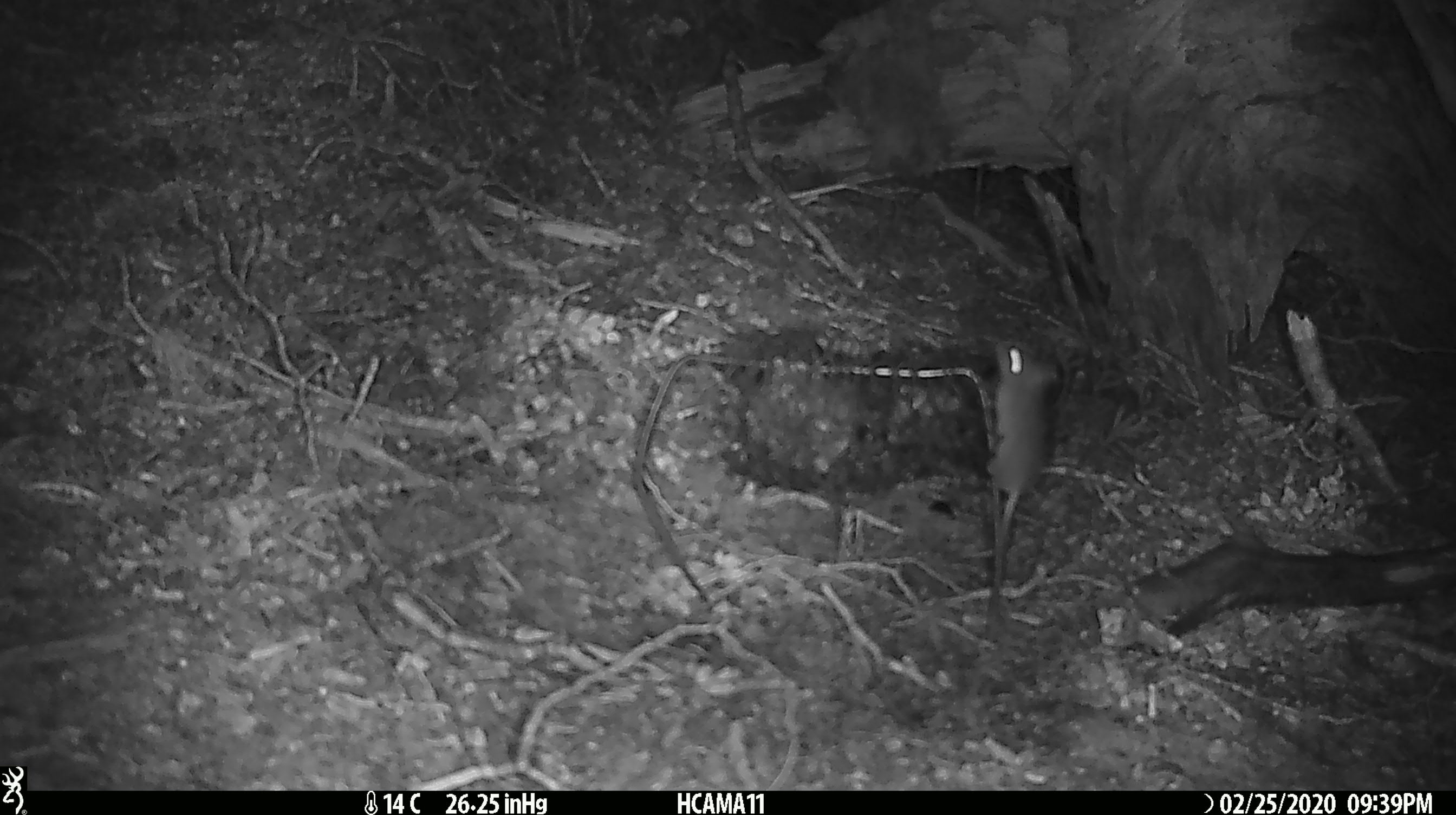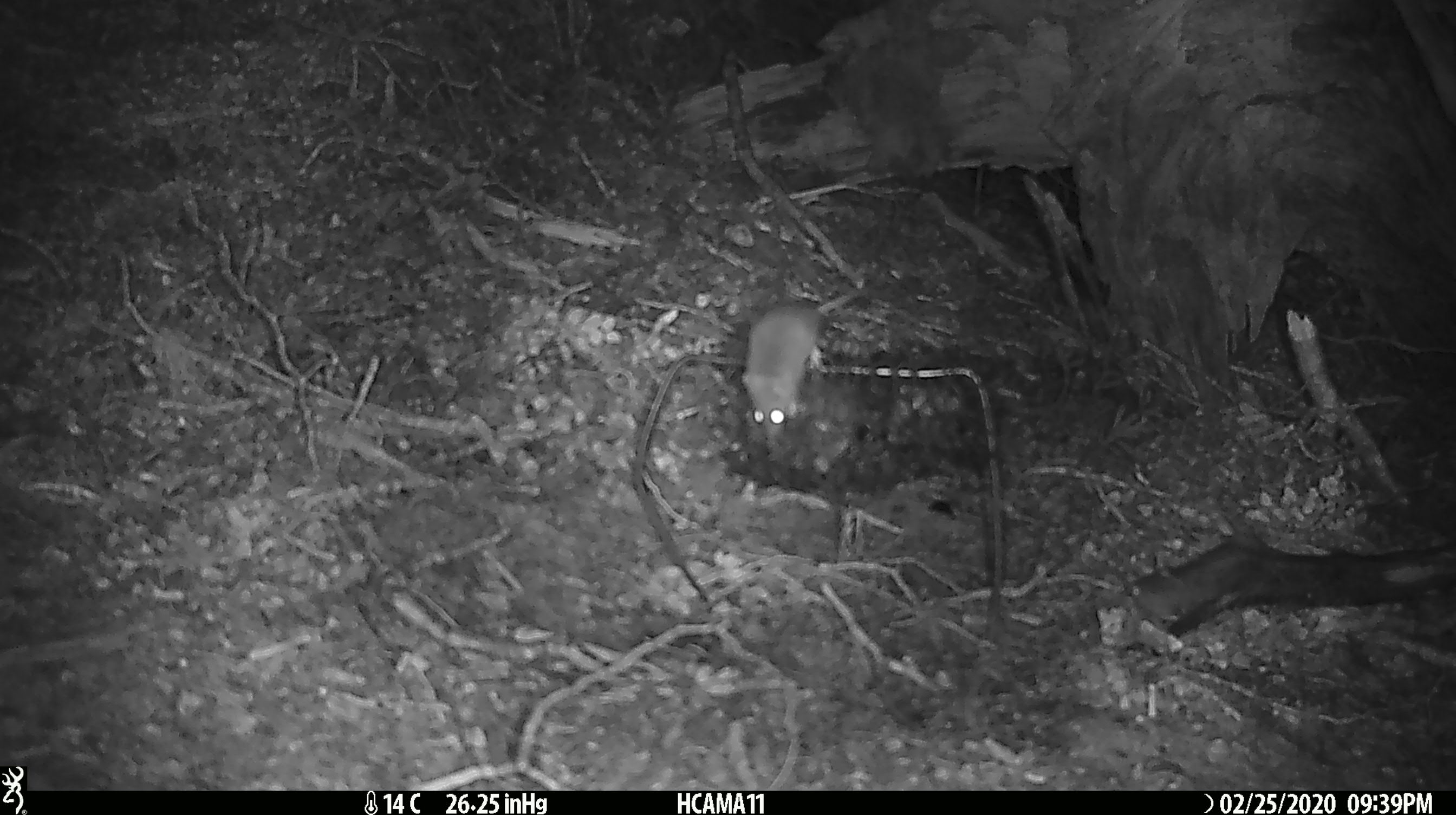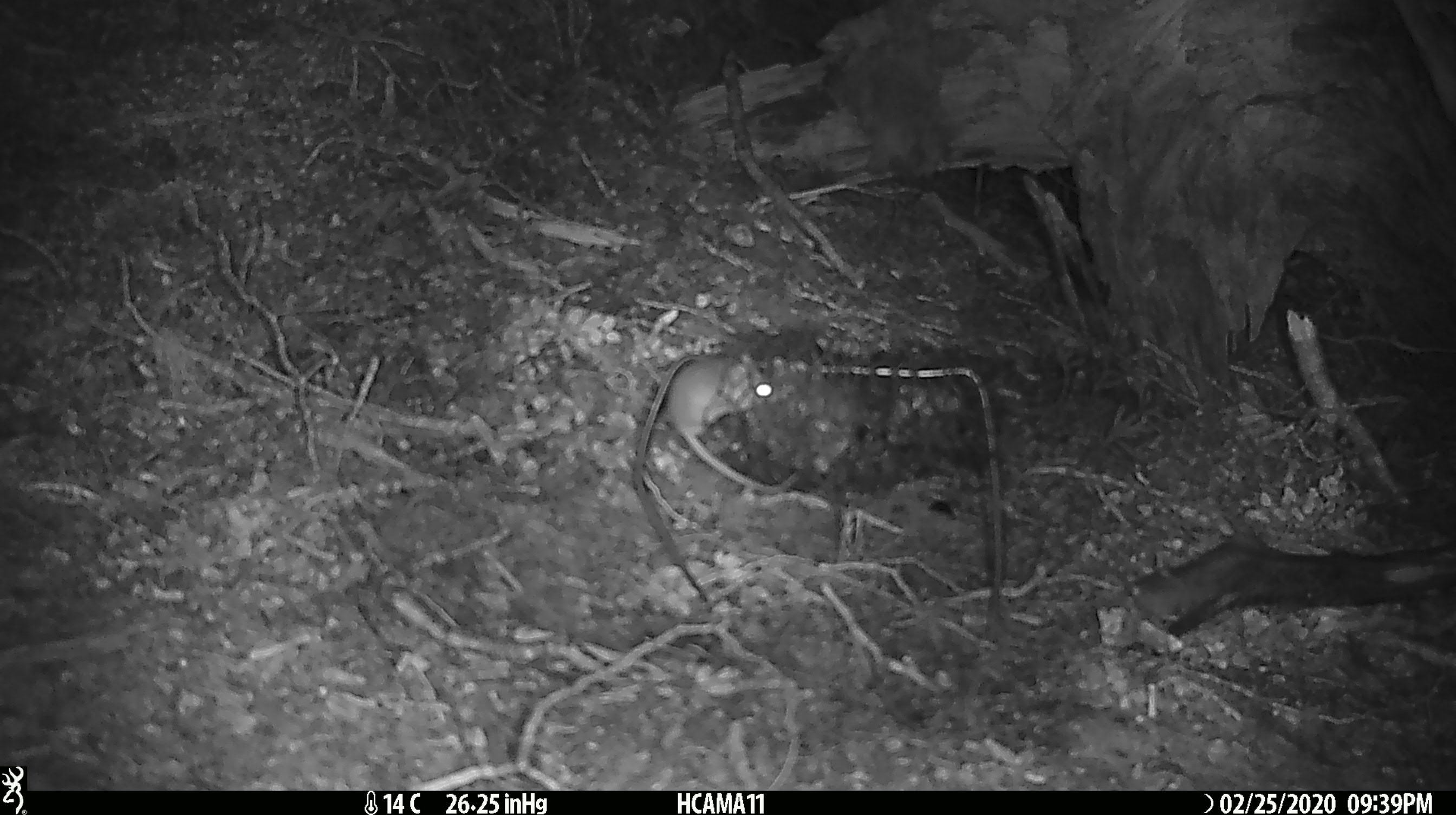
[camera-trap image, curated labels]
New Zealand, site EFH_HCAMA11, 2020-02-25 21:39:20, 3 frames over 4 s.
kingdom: Animalia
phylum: Chordata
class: Mammalia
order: Rodentia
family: Muridae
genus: Mus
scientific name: Mus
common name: mouse